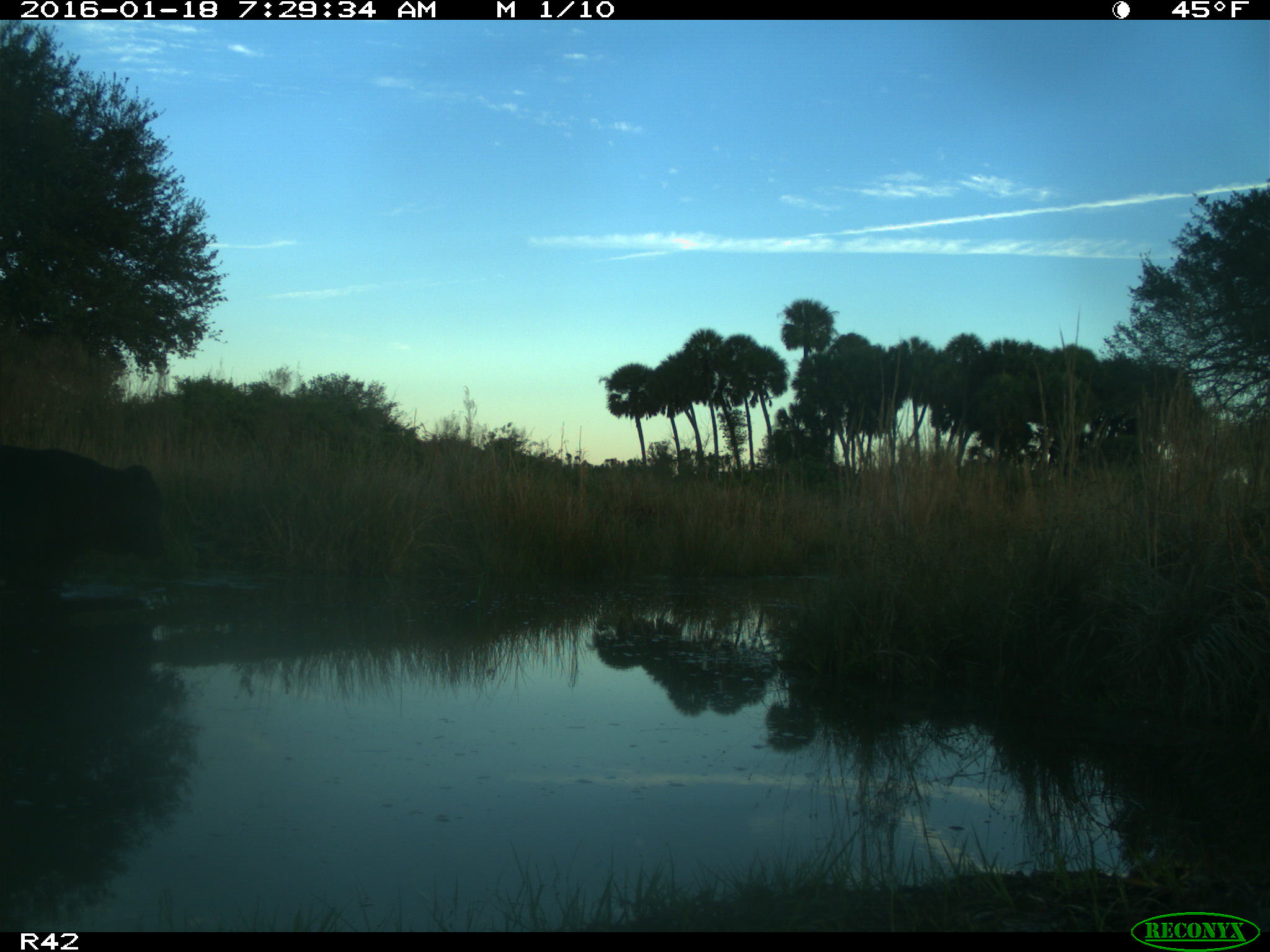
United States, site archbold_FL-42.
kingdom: Animalia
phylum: Chordata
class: Mammalia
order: Artiodactyla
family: Bovidae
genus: Bos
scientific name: Bos taurus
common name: domestic cow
Bos taurus (domestic cow).